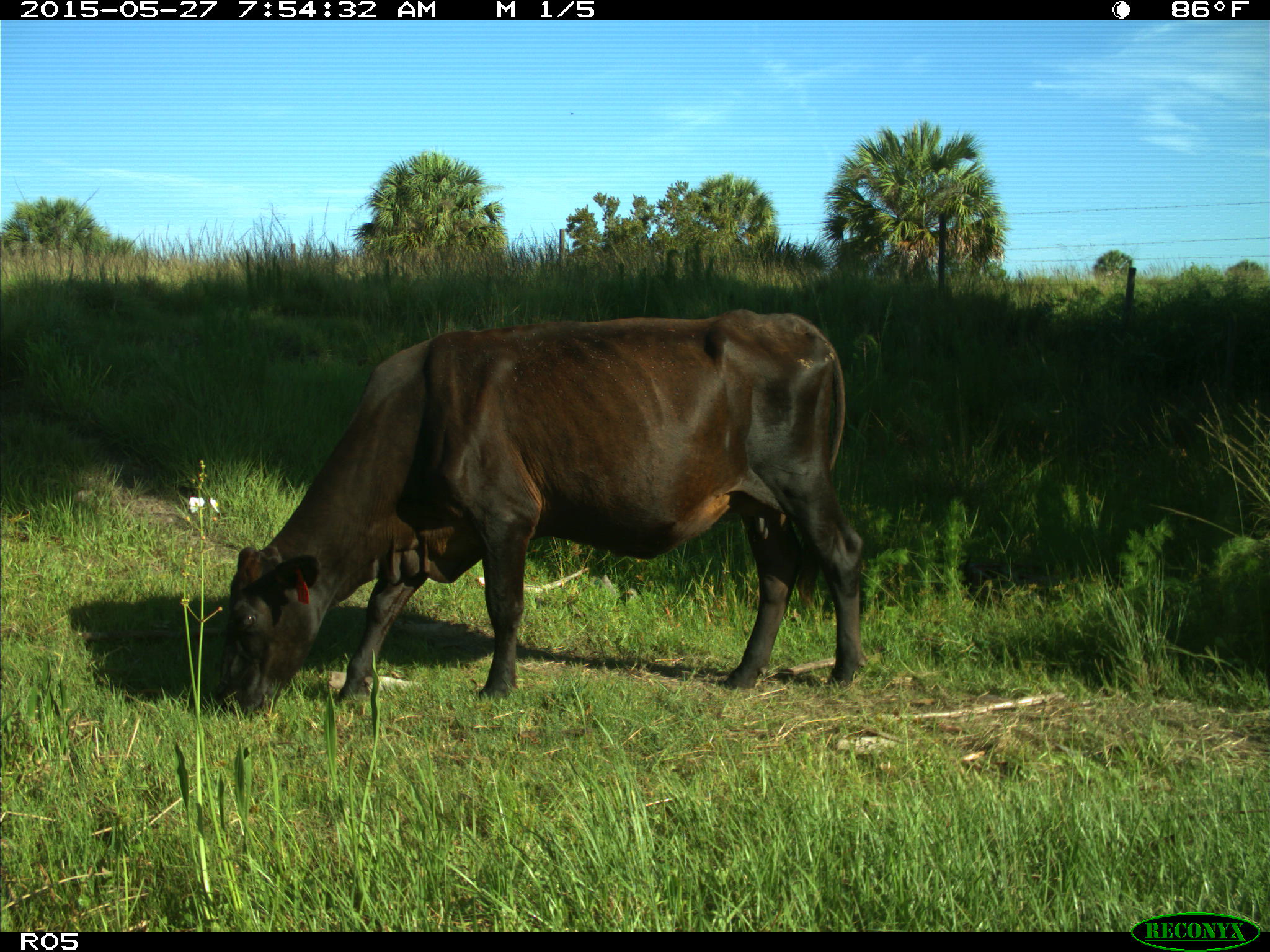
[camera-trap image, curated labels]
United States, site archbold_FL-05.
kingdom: Animalia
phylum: Chordata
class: Mammalia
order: Artiodactyla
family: Bovidae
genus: Bos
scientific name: Bos taurus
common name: domestic cow